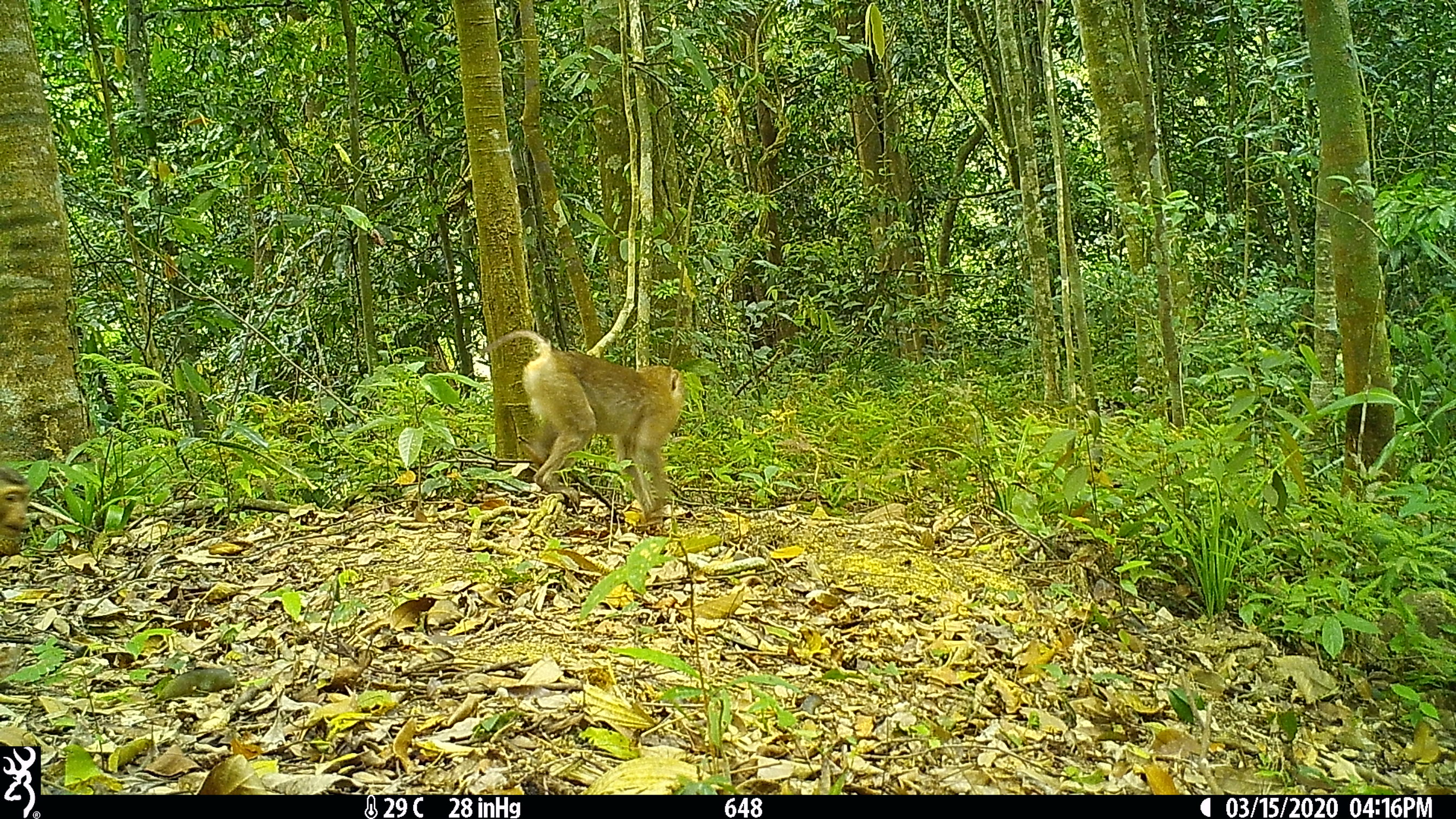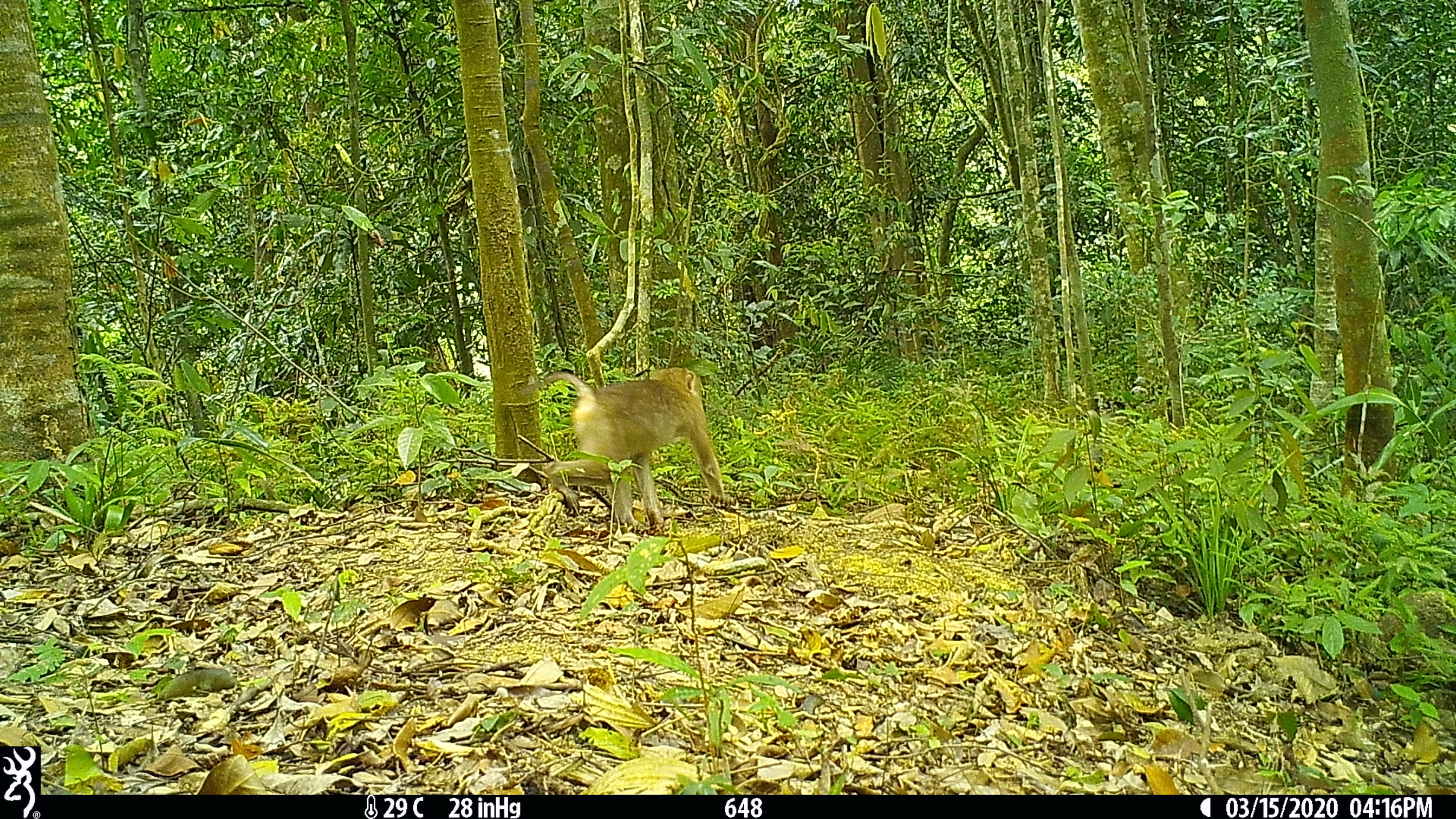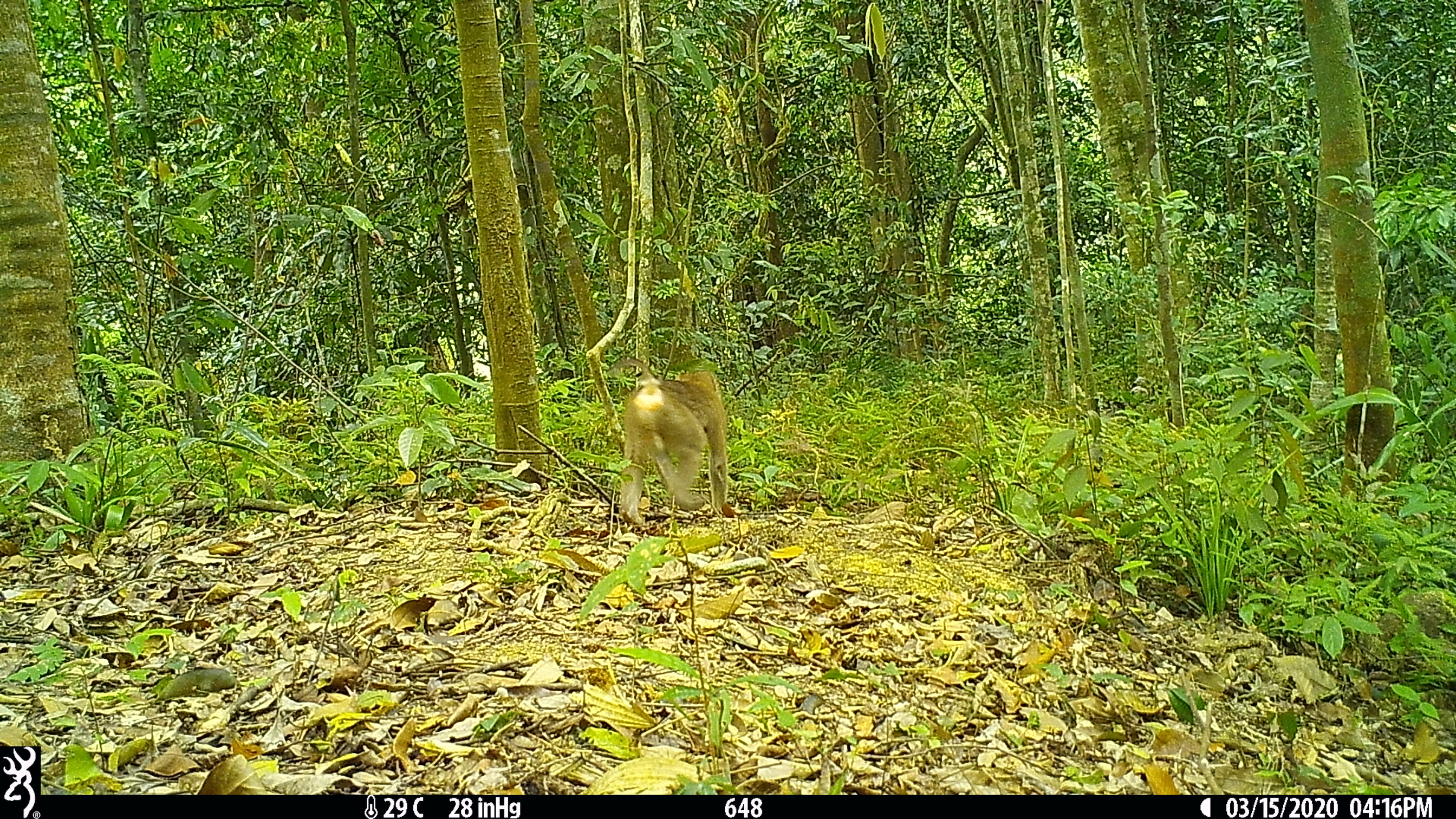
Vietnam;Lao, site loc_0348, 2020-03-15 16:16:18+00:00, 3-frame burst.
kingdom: Animalia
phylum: Chordata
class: Mammalia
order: Primates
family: Cercopithecidae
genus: Macaca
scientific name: Macaca nemestrina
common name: pig-tailed macaque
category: pig tailed macaque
Pig tailed macaque (pig-tailed macaque) (Macaca nemestrina). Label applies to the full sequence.